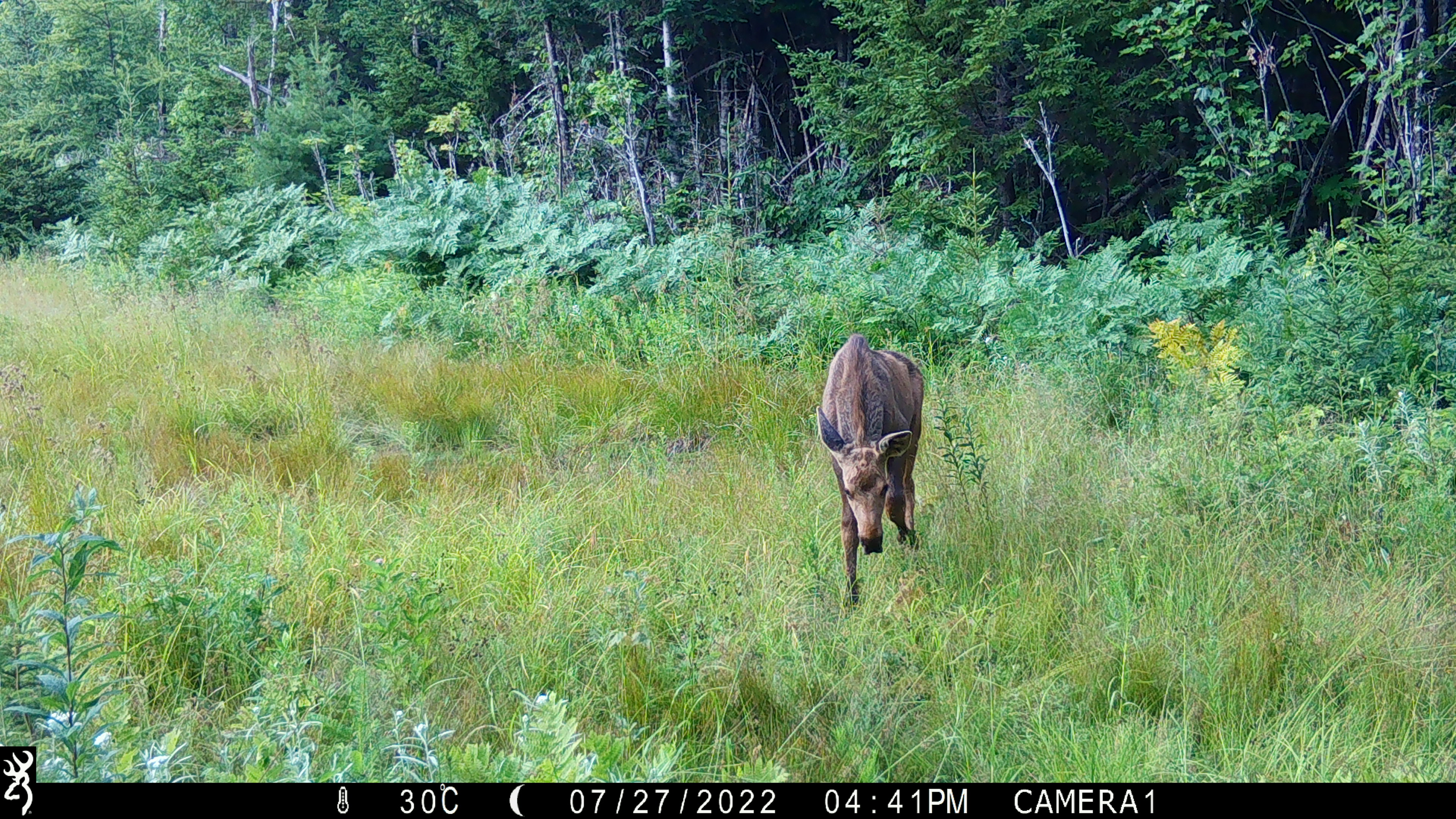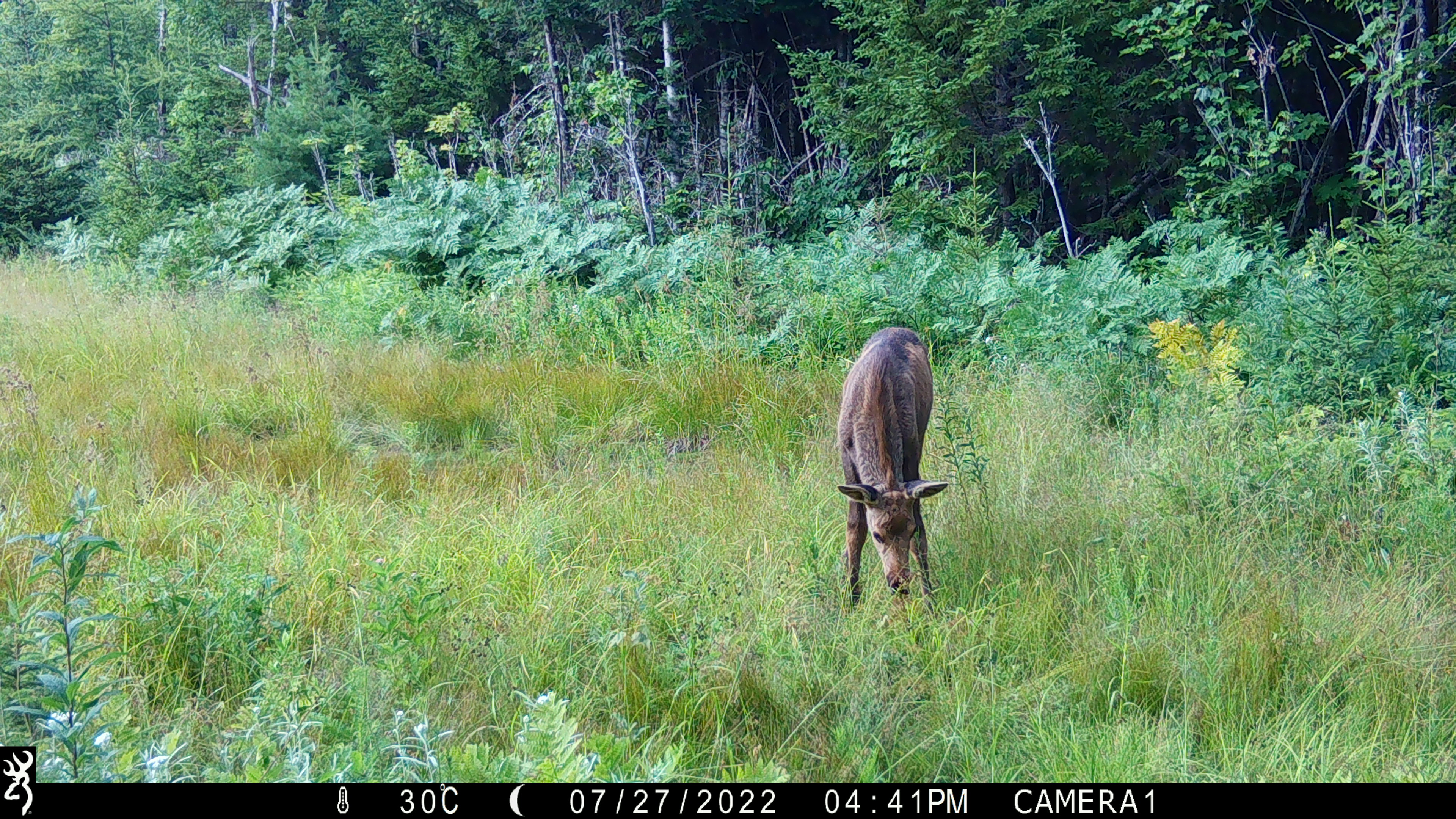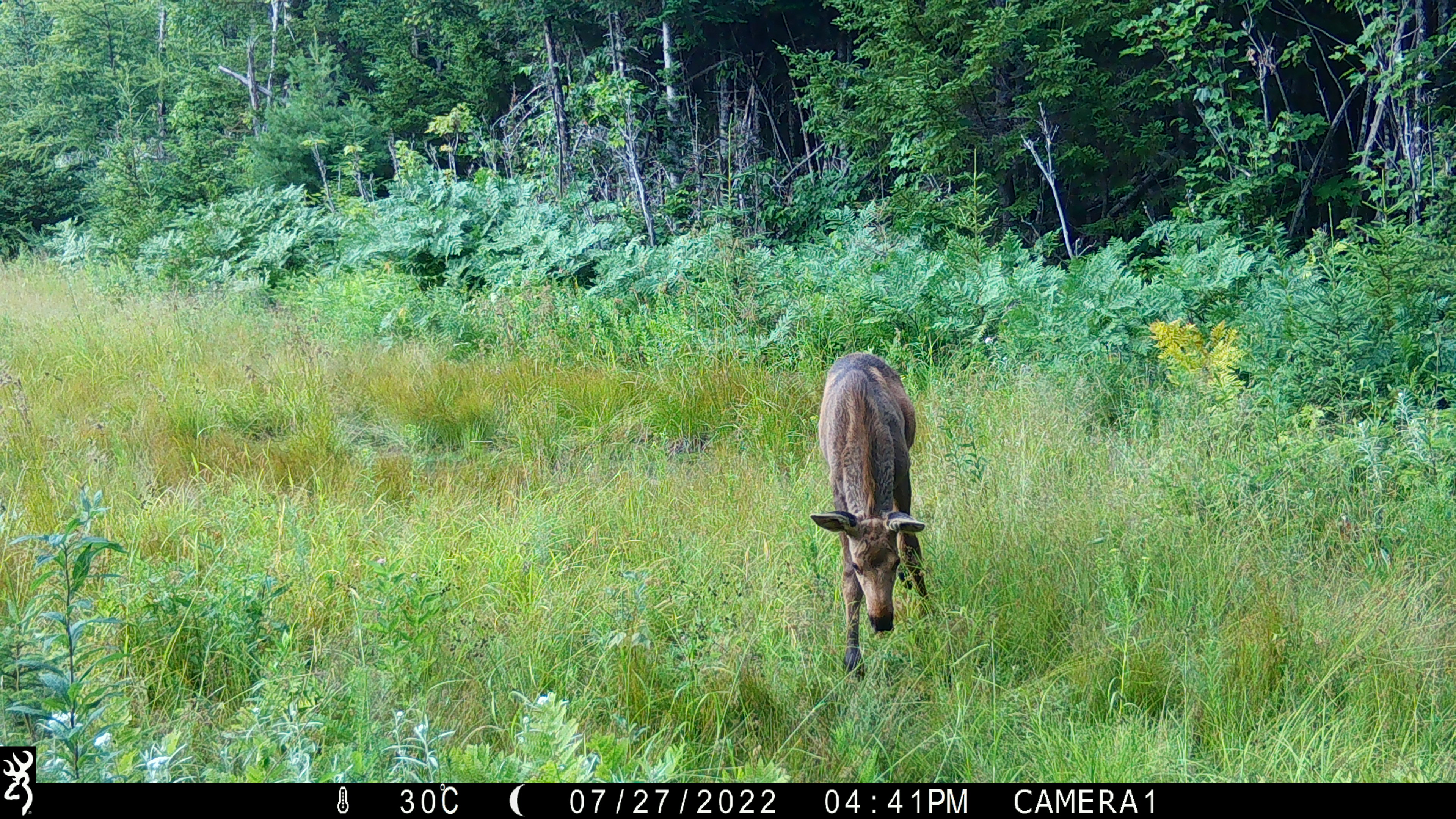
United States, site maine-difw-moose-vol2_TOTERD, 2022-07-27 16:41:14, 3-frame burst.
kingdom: Animalia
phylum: Chordata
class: Mammalia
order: Artiodactyla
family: Cervidae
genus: Alces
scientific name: Alces alces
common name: moose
Moose (Alces alces).